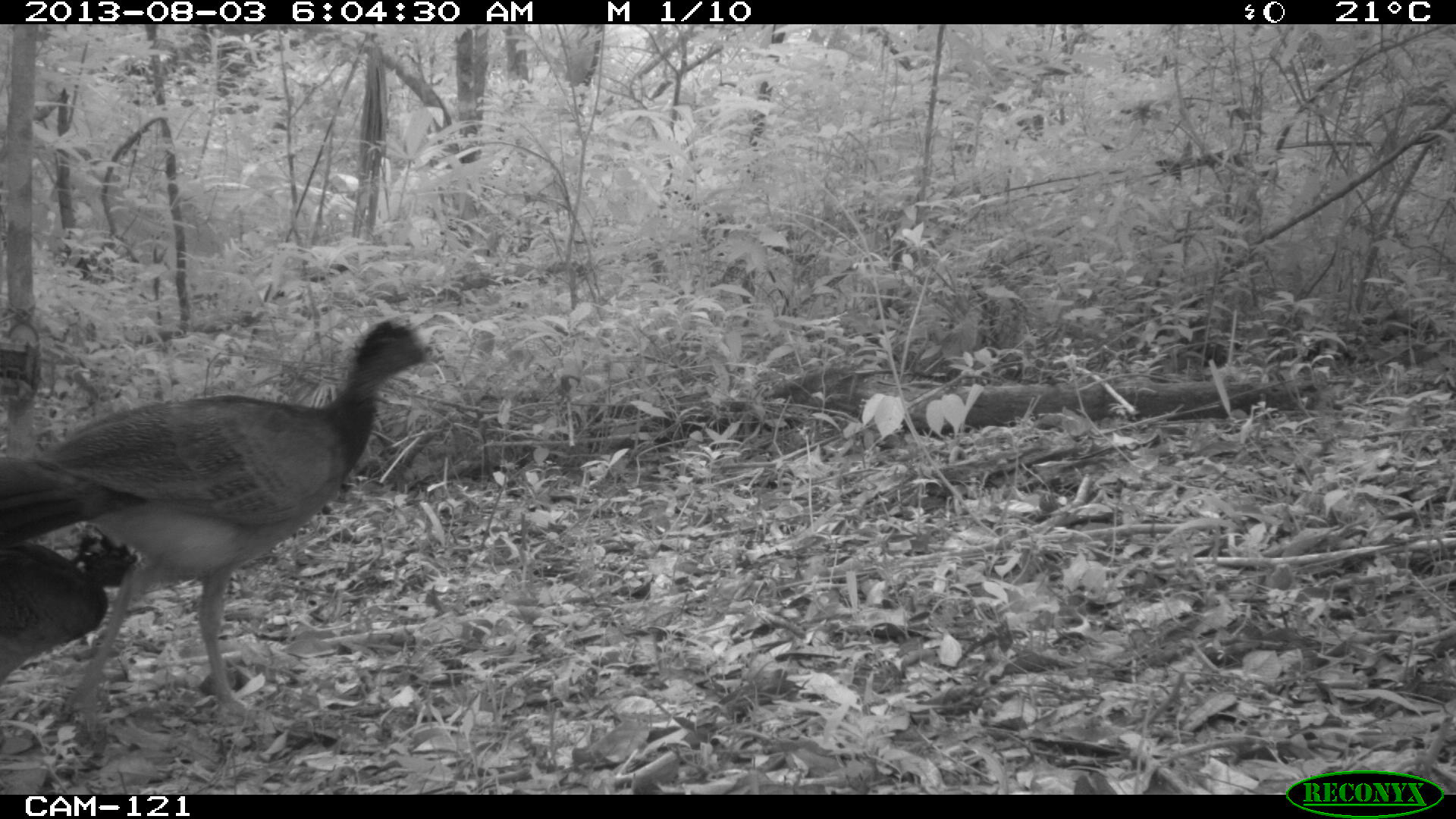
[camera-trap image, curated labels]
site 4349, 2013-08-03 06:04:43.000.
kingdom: Animalia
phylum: Chordata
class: Aves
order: Galliformes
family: Cracidae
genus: Crax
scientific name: Crax rubra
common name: great curassow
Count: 2.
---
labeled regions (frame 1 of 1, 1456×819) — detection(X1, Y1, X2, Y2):
crax rubra: detection(0, 312, 427, 719); detection(0, 520, 142, 684)